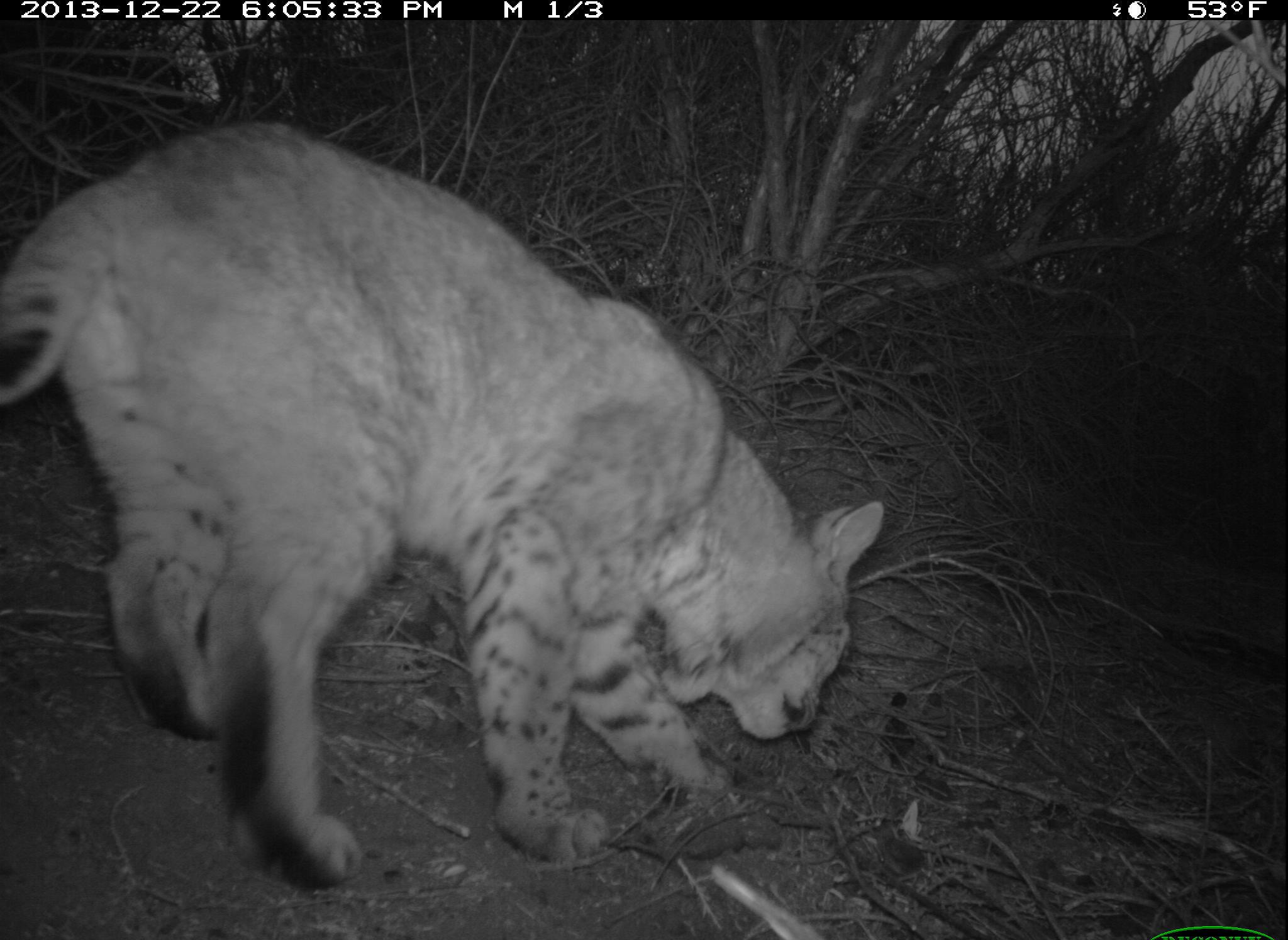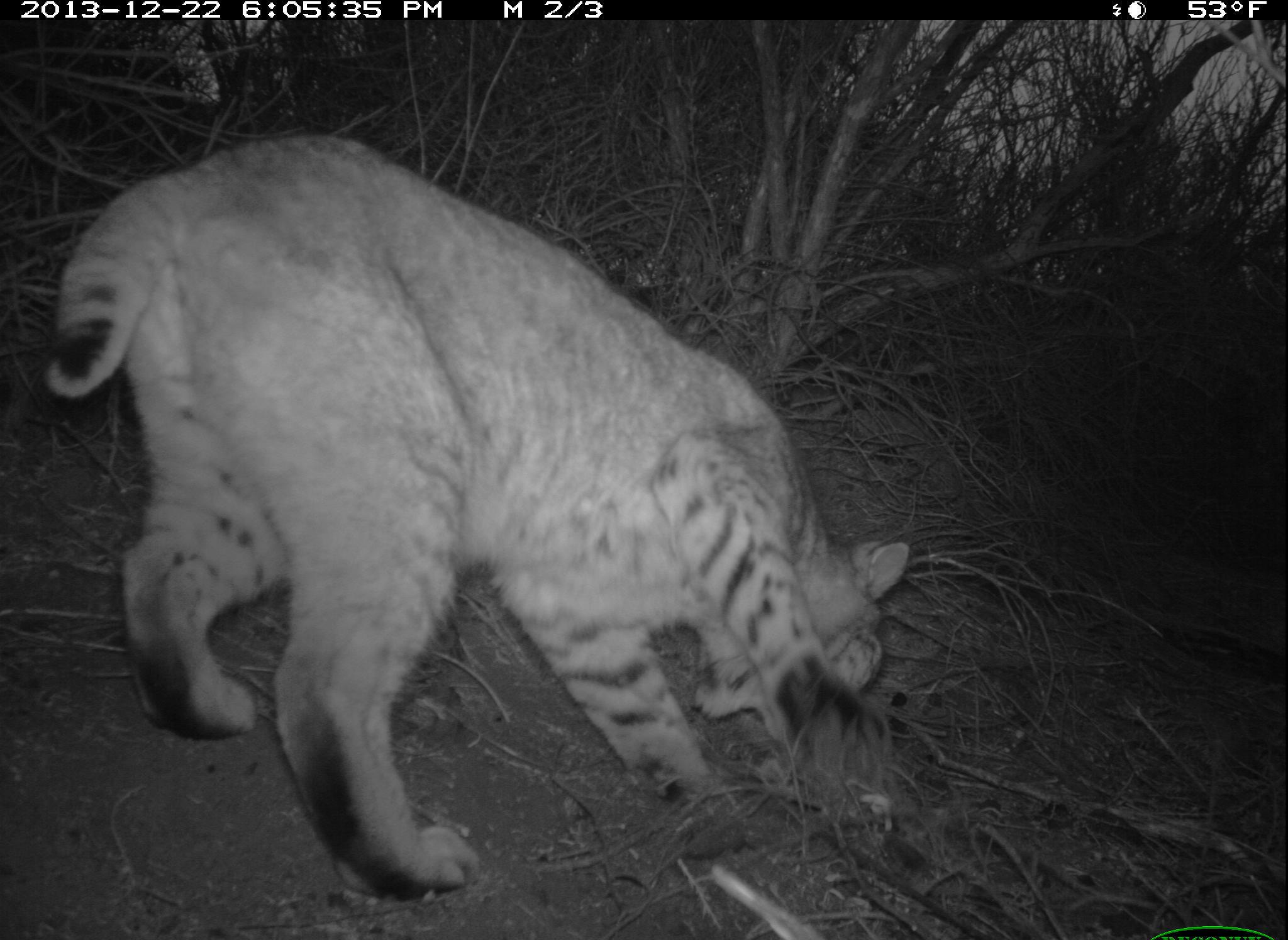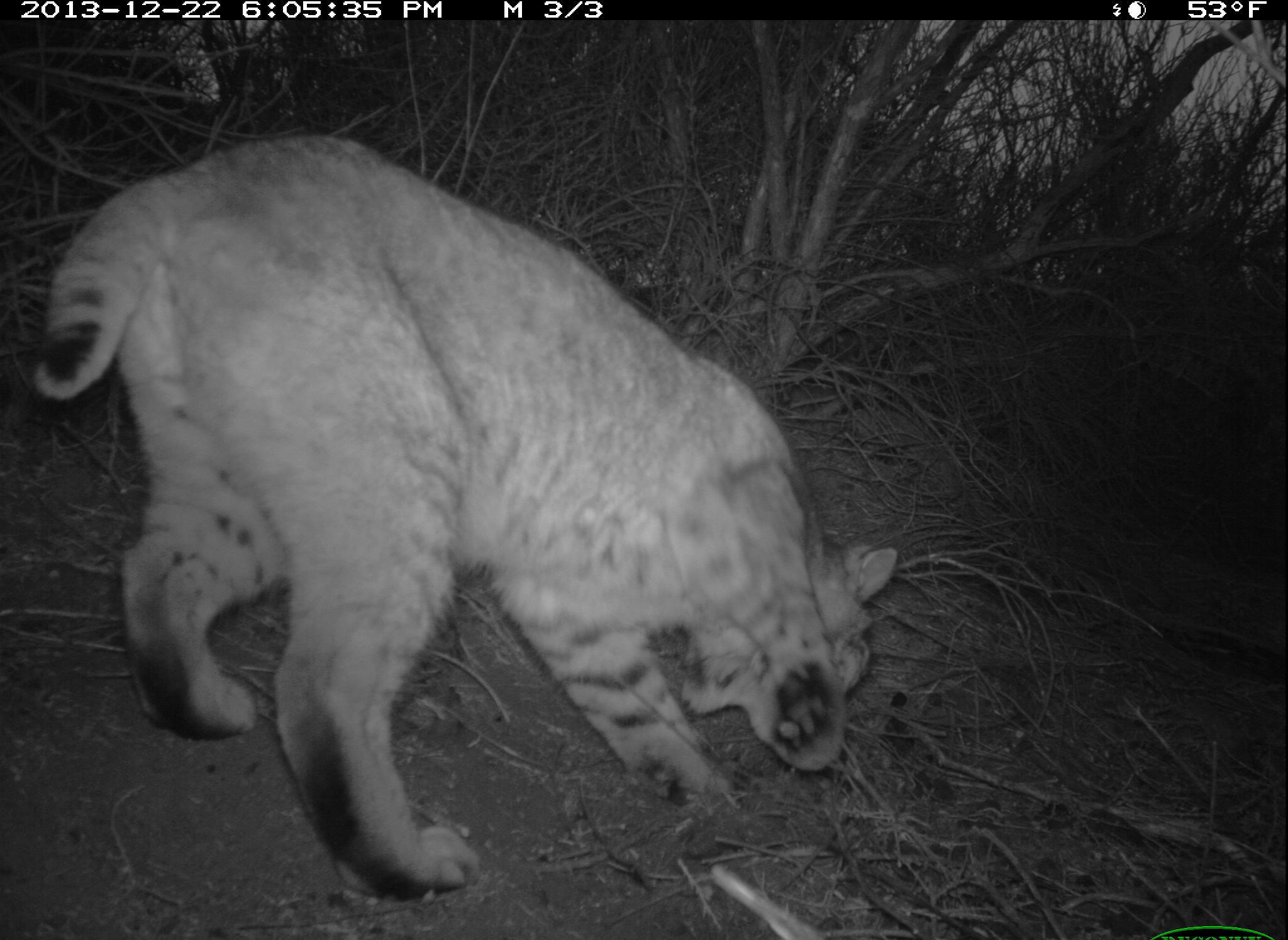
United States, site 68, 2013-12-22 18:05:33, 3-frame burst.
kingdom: Animalia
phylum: Chordata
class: Mammalia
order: Carnivora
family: Felidae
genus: Lynx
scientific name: Lynx rufus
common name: bobcat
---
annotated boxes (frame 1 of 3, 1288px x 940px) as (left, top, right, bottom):
bobcat: (0, 119, 886, 892)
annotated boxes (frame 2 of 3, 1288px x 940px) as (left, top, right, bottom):
bobcat: (43, 133, 913, 898)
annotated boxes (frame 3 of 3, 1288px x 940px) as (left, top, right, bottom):
bobcat: (33, 130, 899, 903)